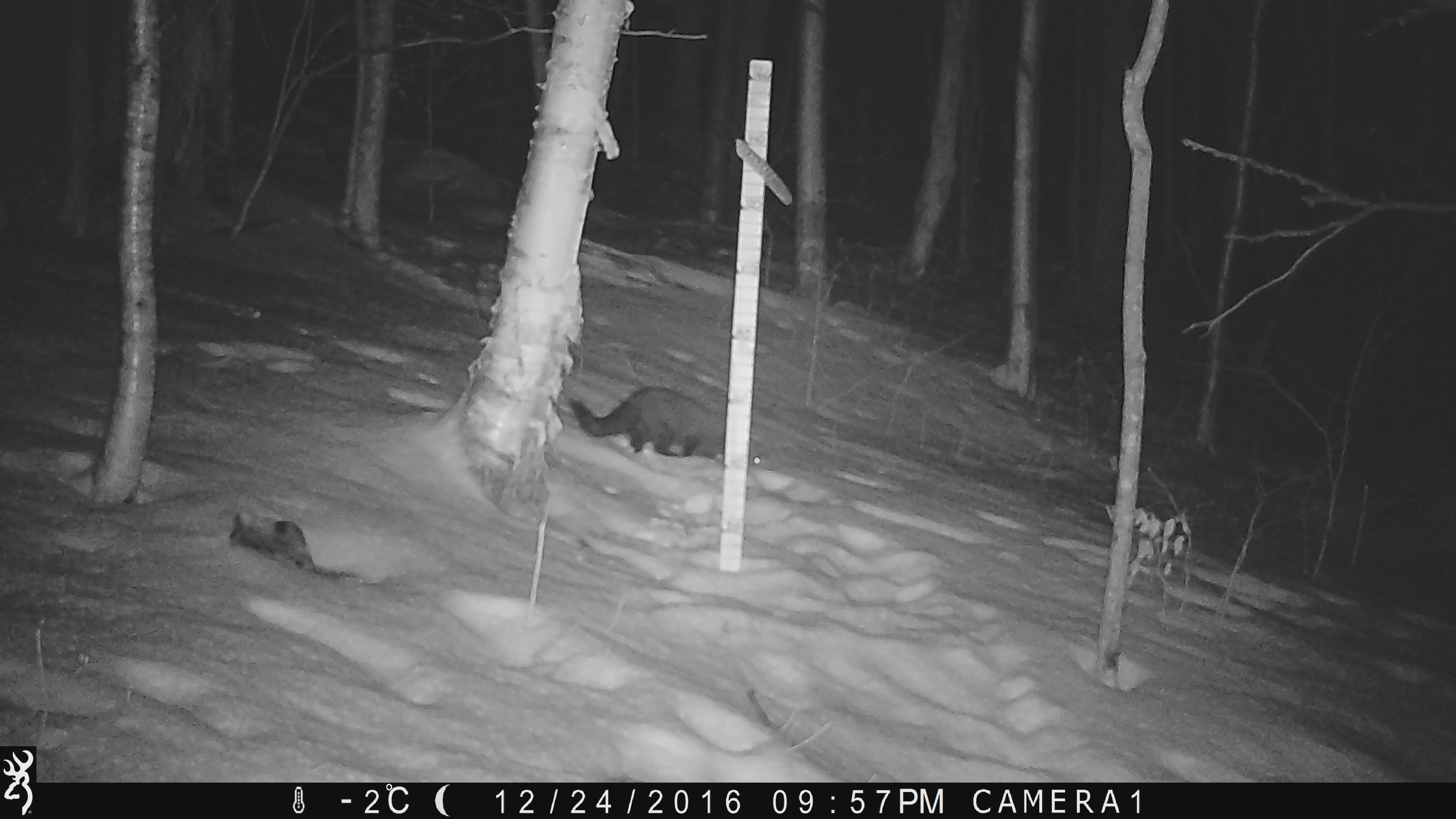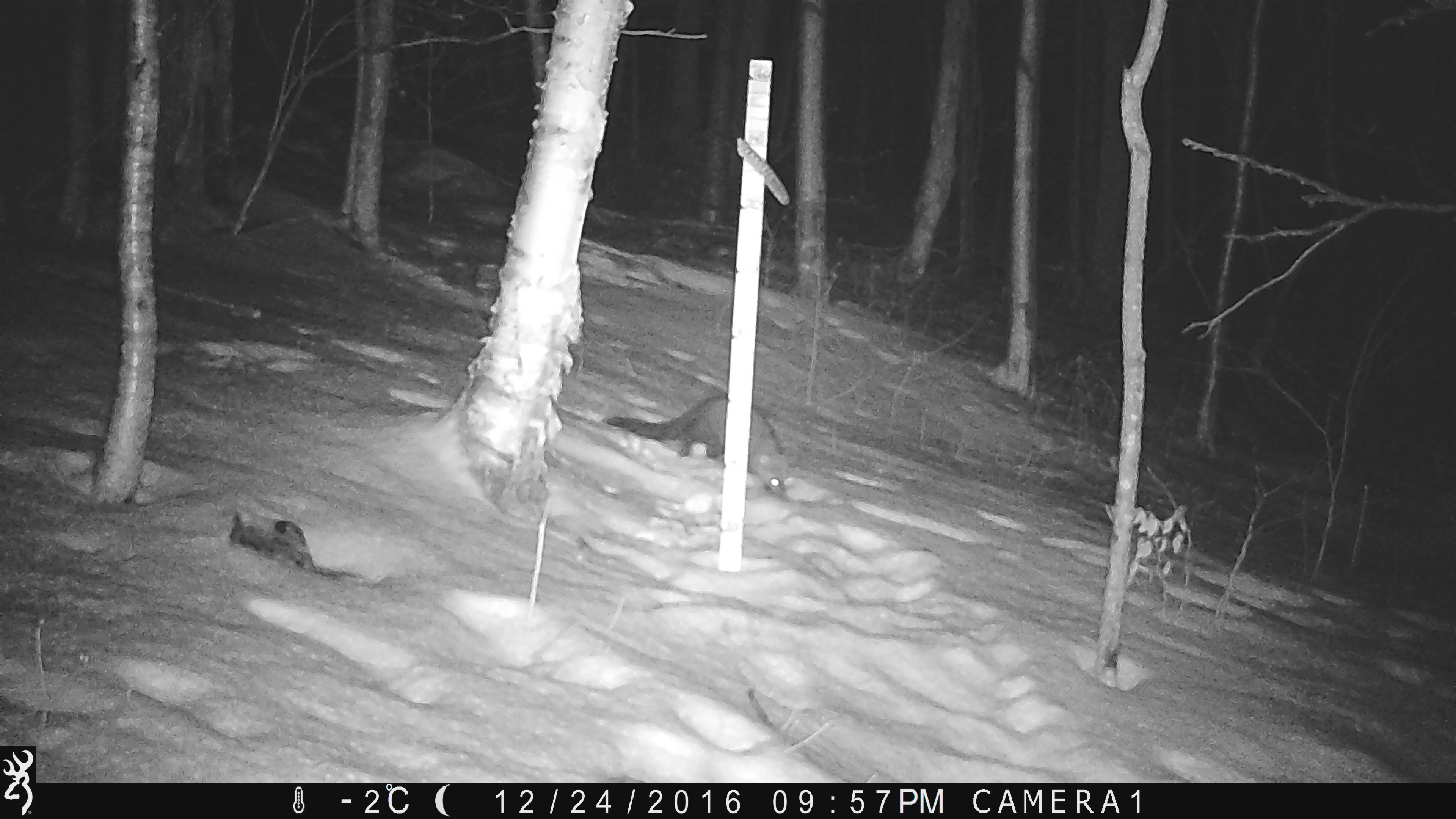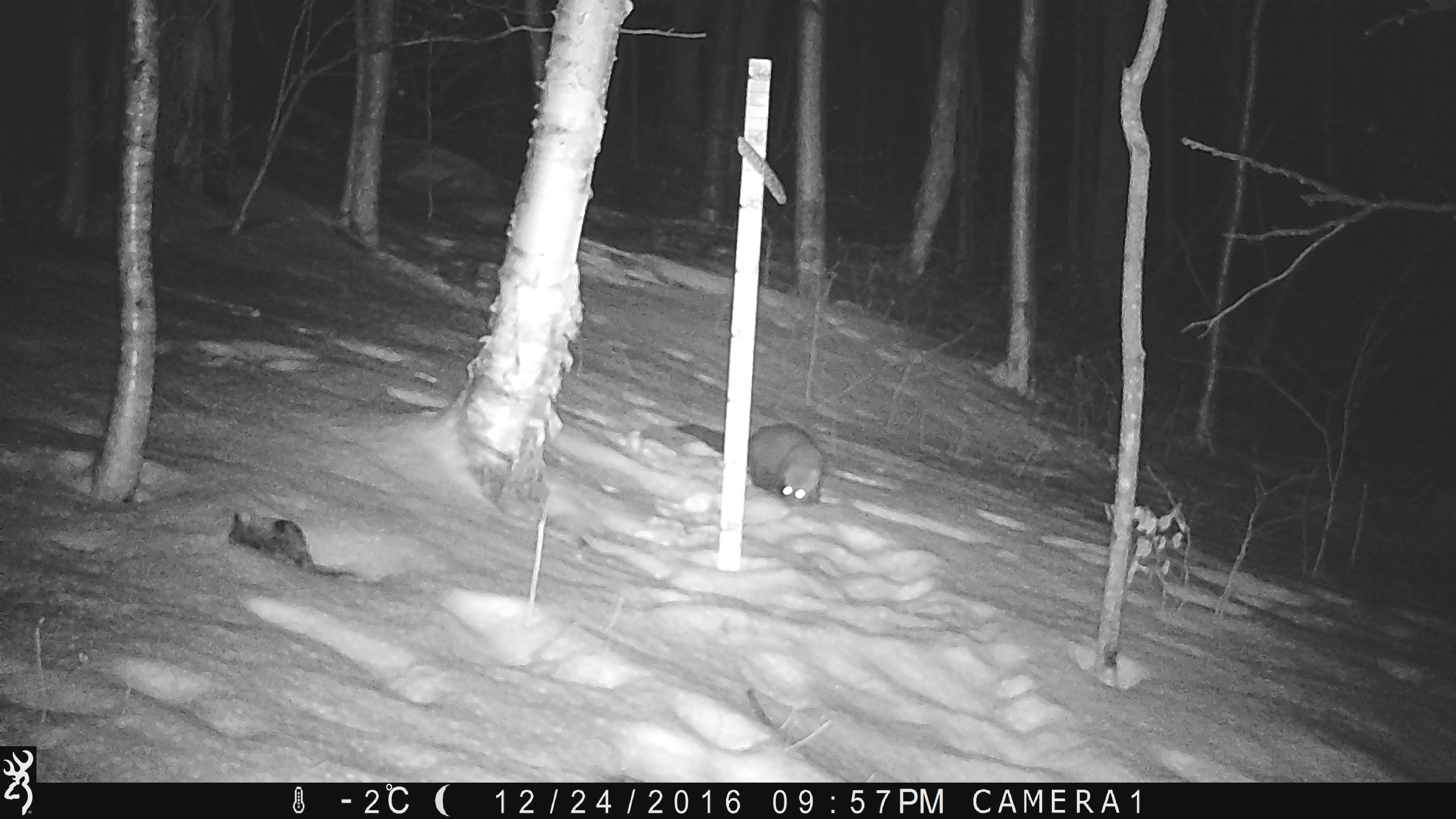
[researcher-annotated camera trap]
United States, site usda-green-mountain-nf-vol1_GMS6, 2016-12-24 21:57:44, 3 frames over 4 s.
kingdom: Animalia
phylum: Chordata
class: Mammalia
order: Carnivora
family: Mustelidae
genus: Pekania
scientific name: Pekania pennanti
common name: fisher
Fisher (Pekania pennanti).